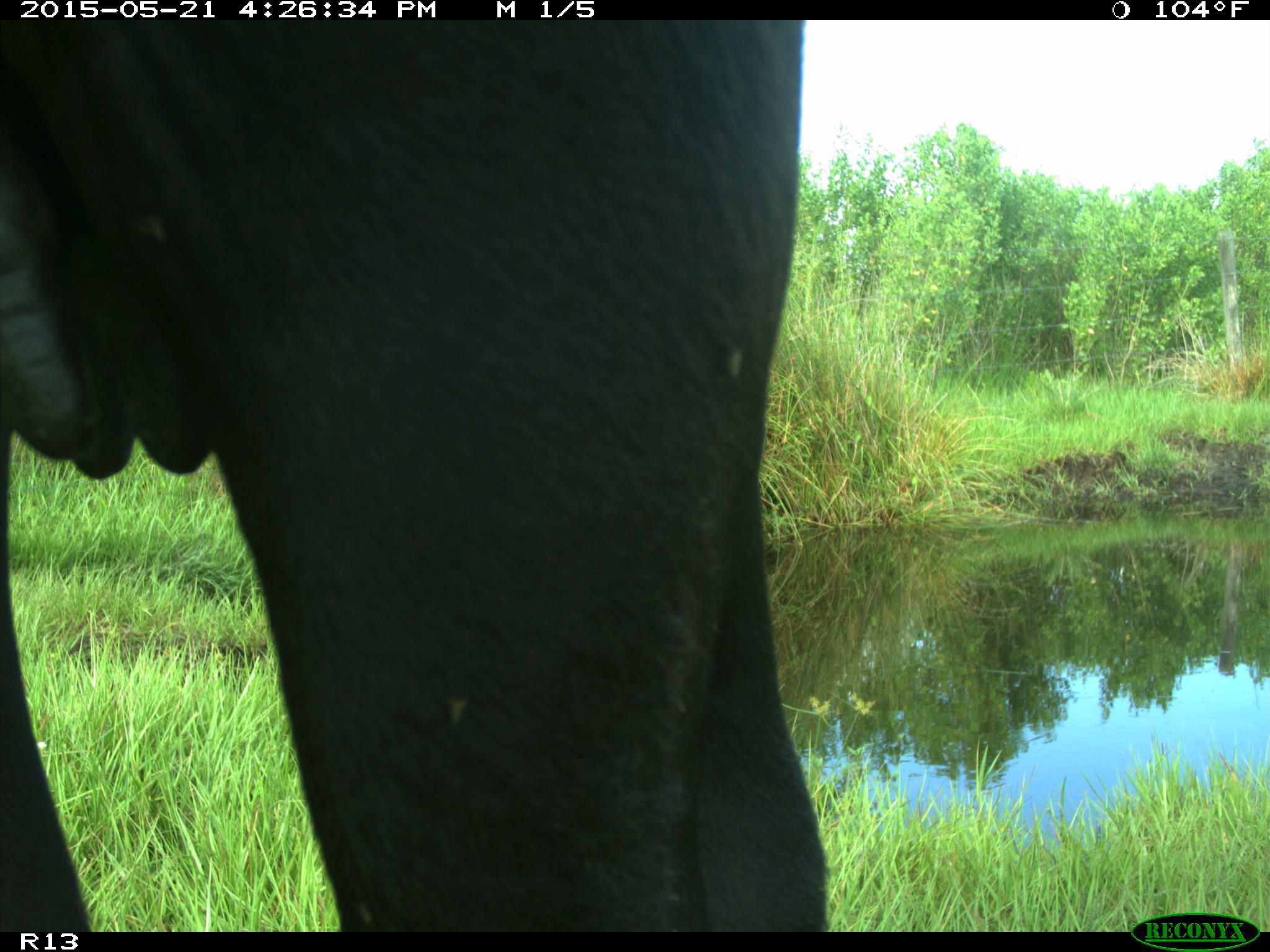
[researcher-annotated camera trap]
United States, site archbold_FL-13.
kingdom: Animalia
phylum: Chordata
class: Mammalia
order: Artiodactyla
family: Bovidae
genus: Bos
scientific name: Bos taurus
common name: domestic cow